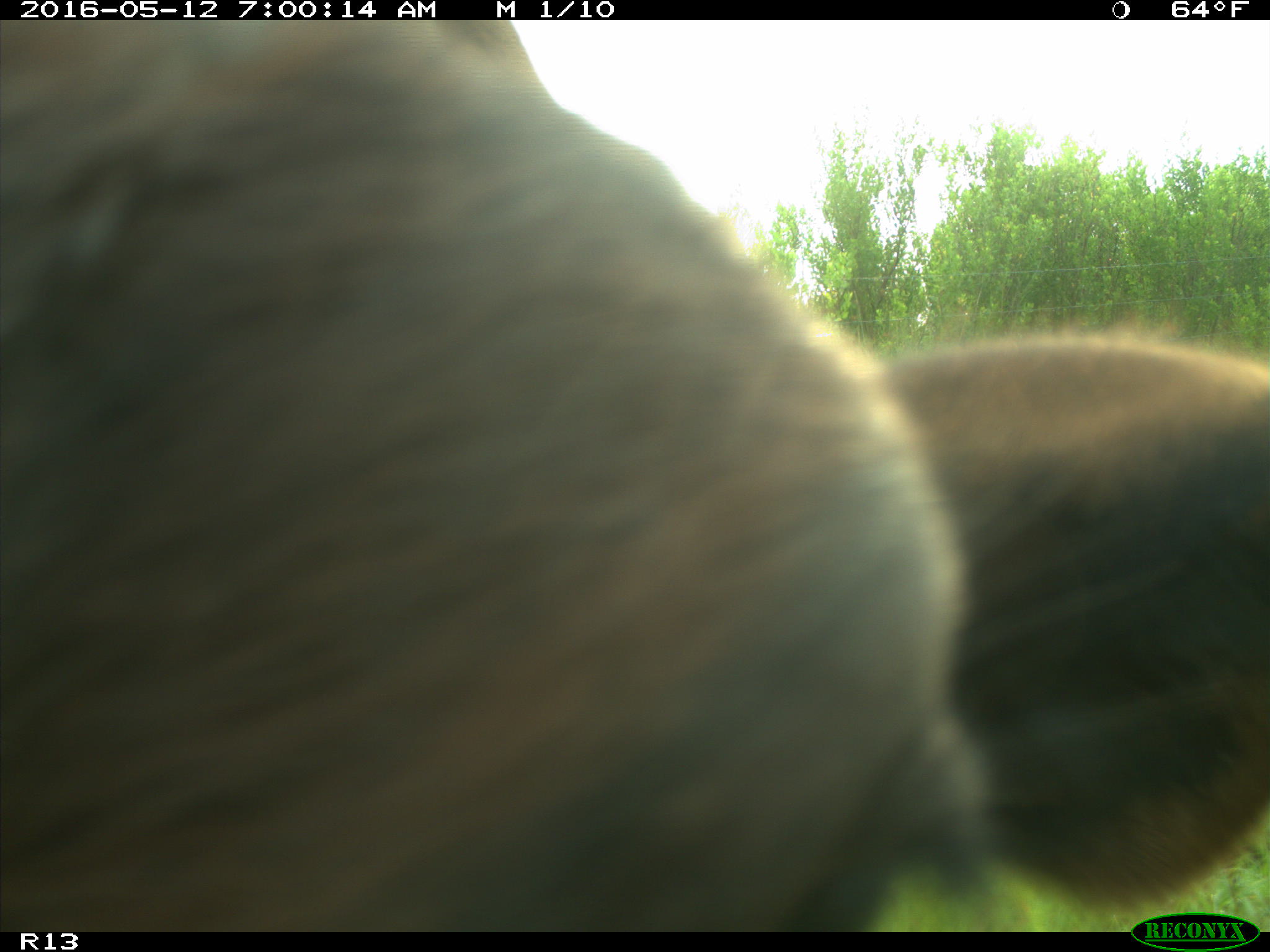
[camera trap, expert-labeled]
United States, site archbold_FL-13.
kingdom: Animalia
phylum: Chordata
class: Mammalia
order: Artiodactyla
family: Bovidae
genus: Bos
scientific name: Bos taurus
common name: domestic cow